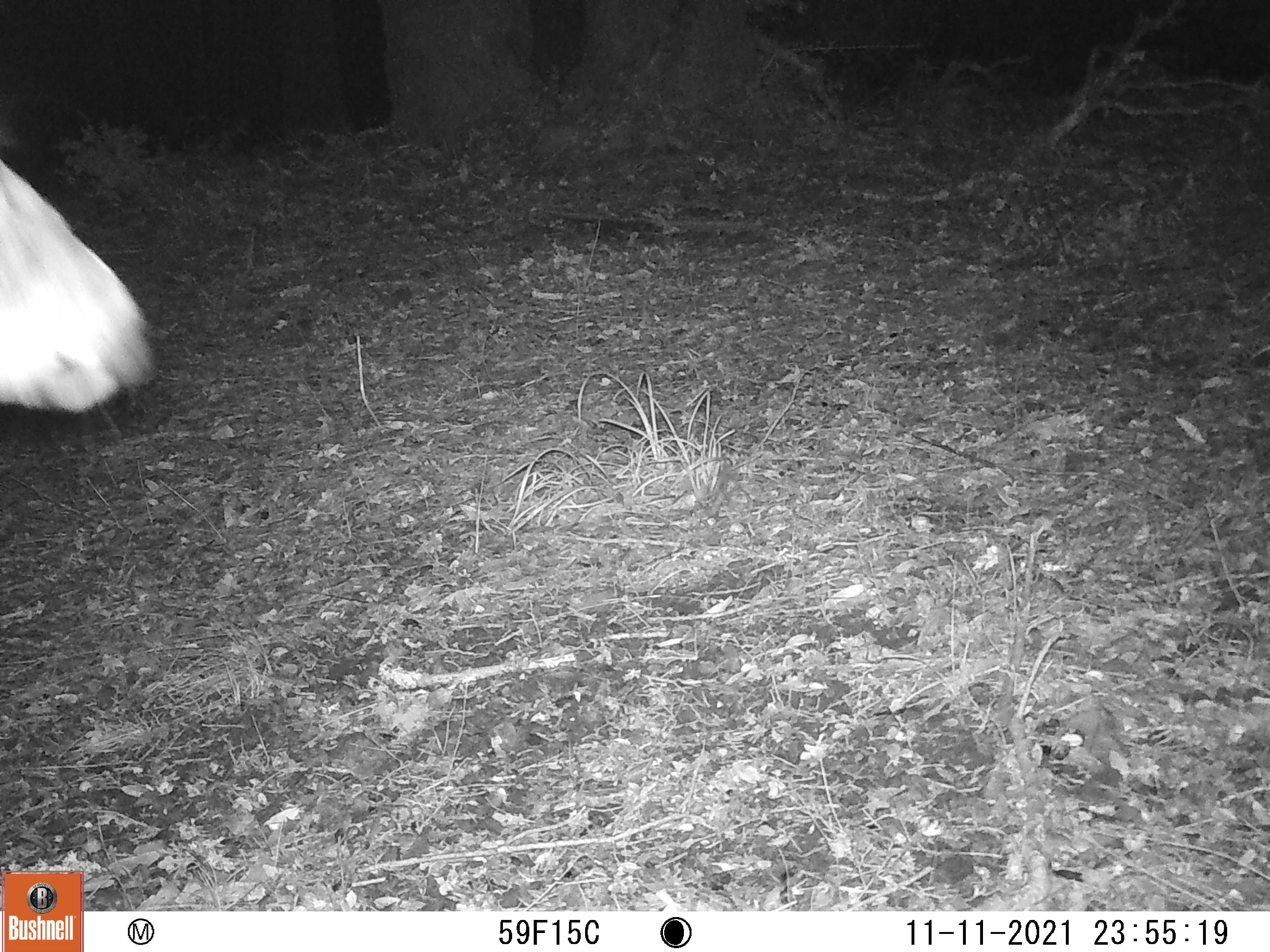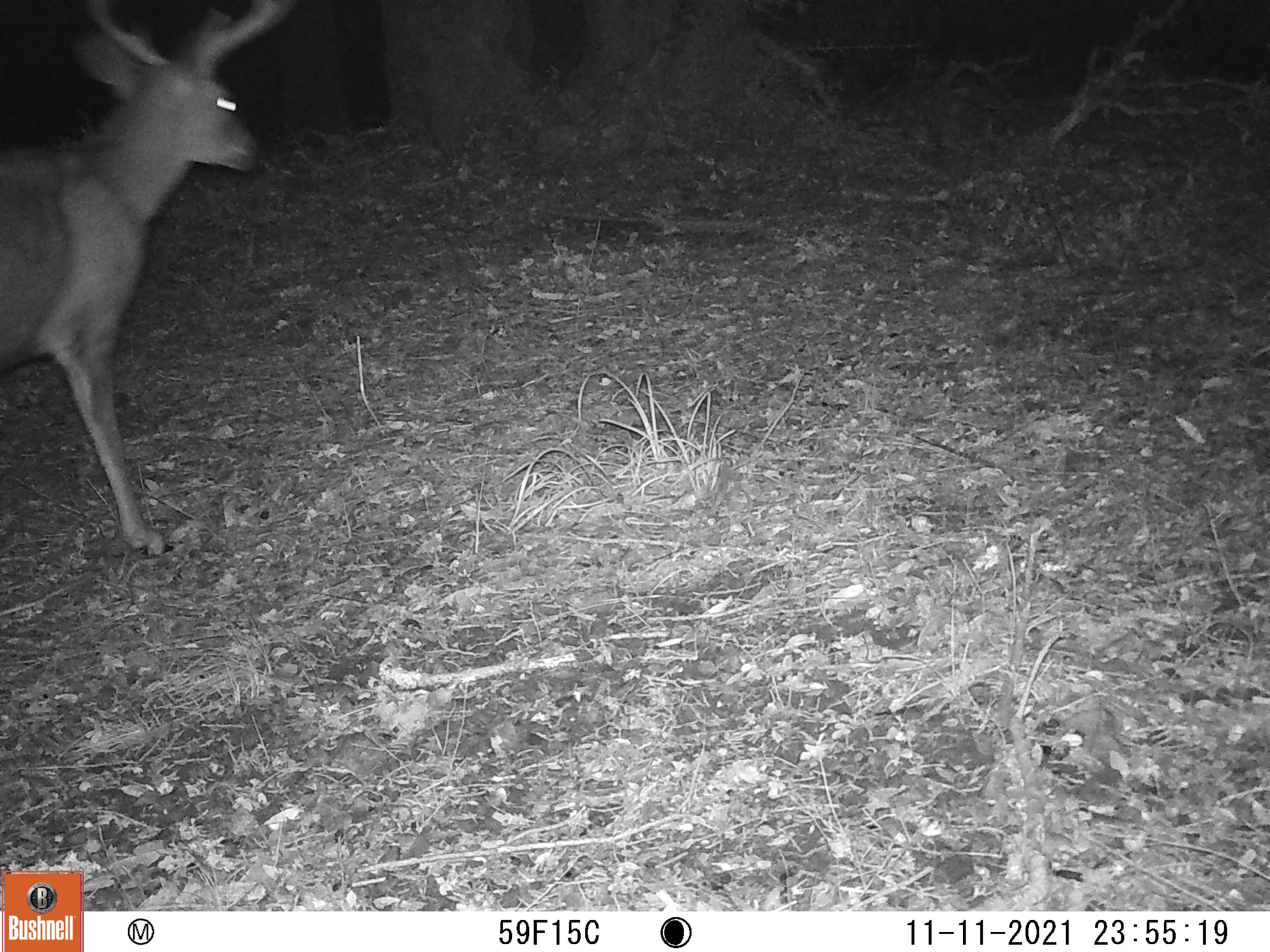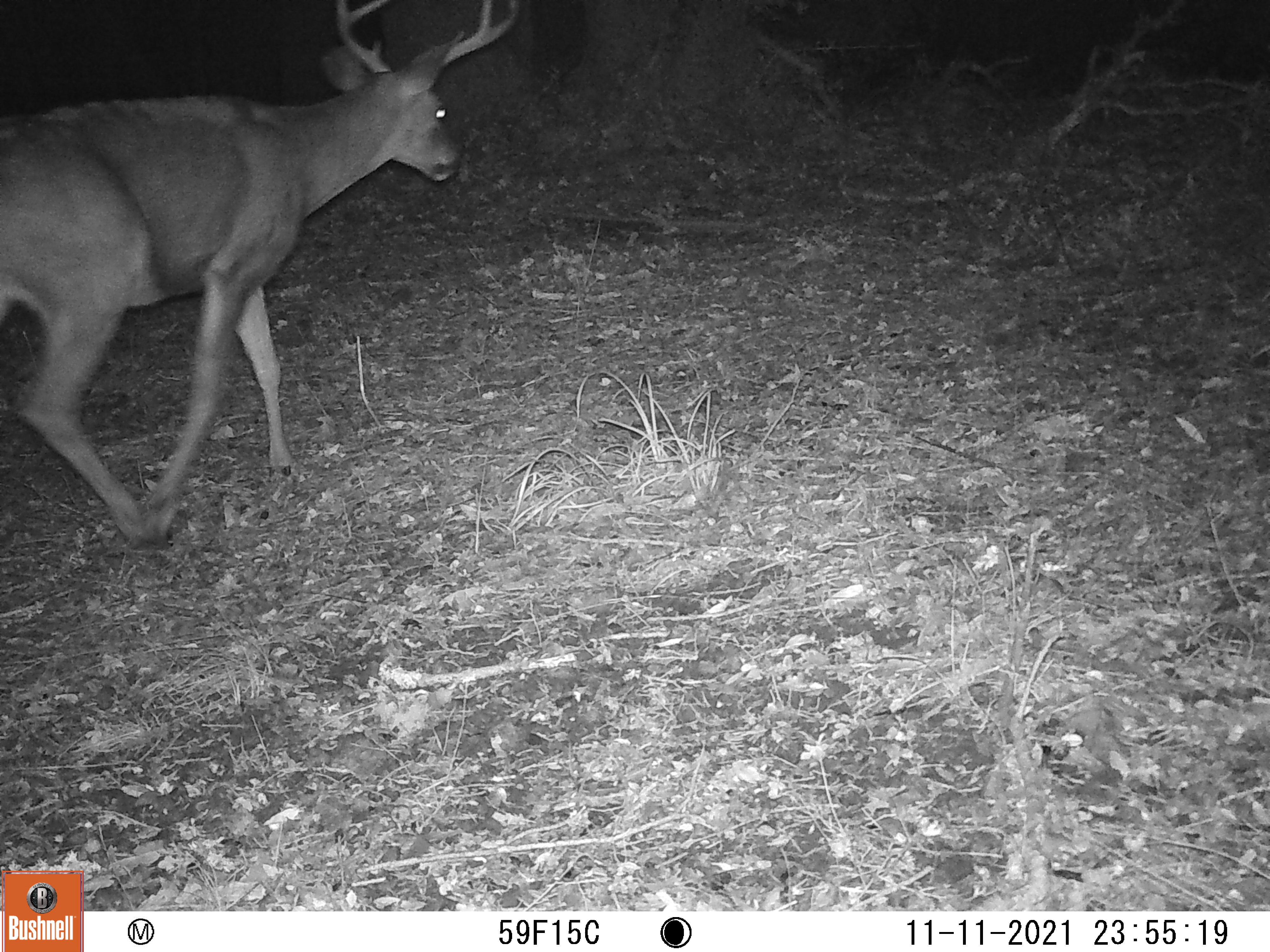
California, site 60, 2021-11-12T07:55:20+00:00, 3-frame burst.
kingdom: Animalia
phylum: Chordata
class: Mammalia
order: Artiodactyla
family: Cervidae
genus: Odocoileus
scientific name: Odocoileus hemionus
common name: mule deer